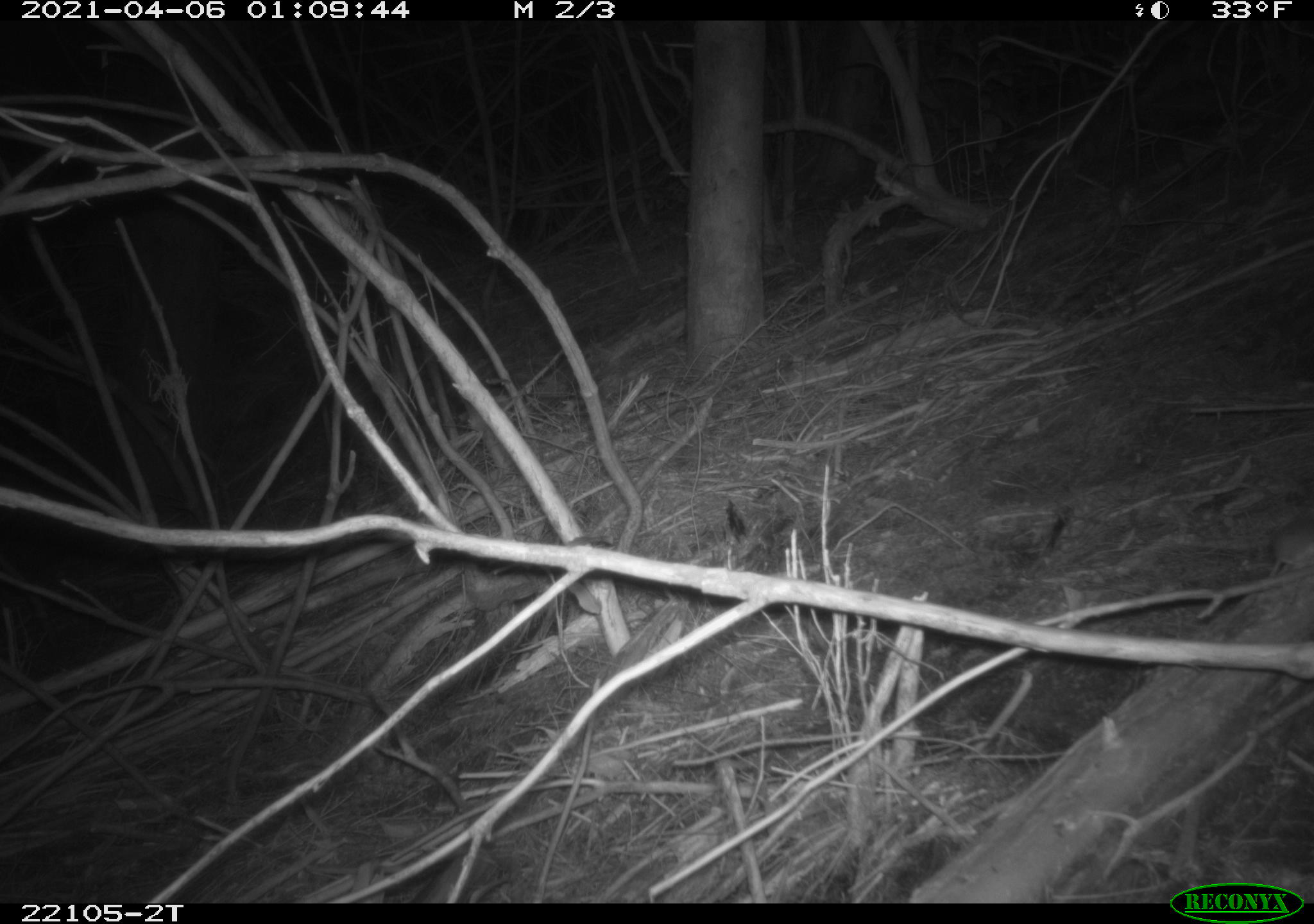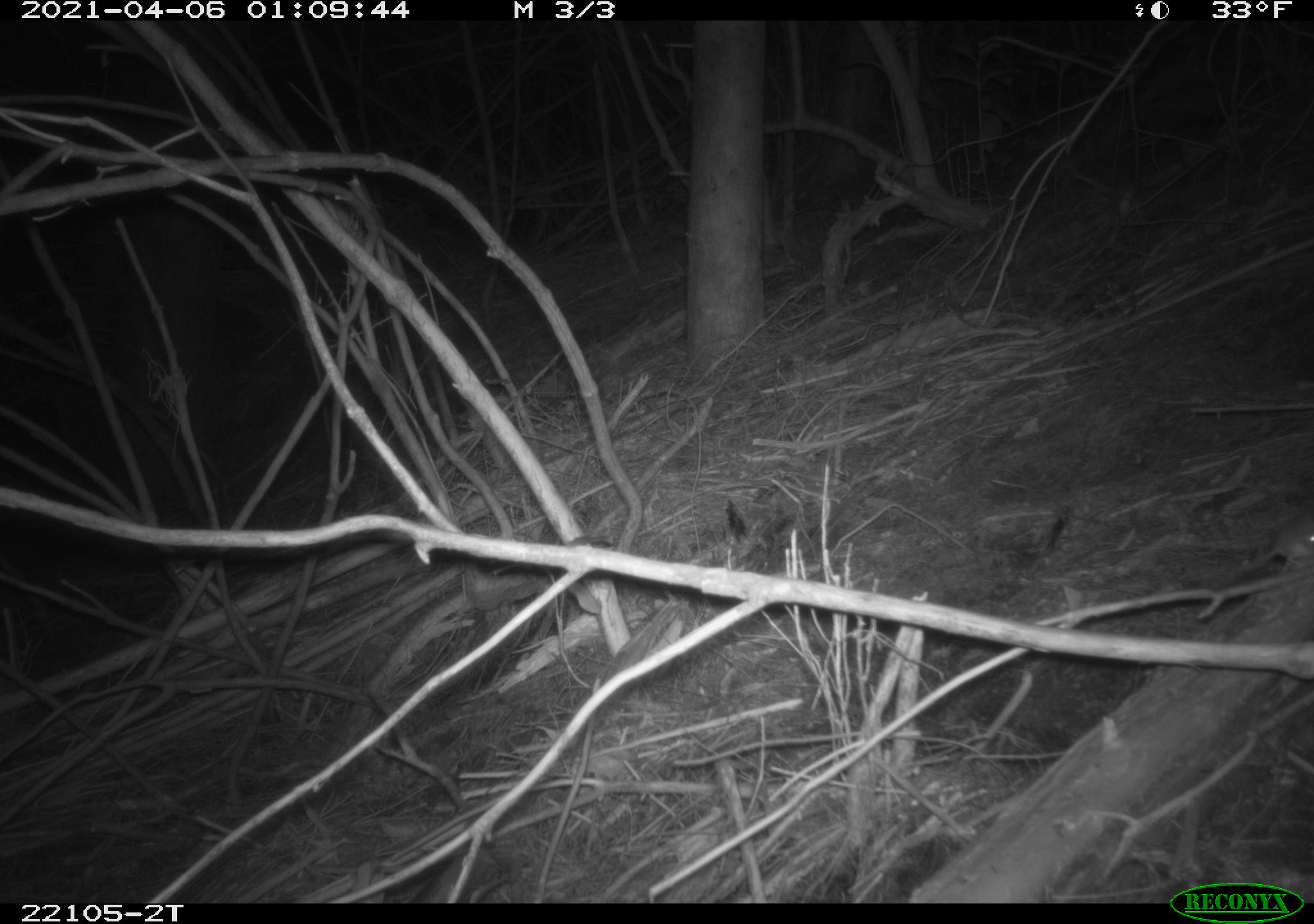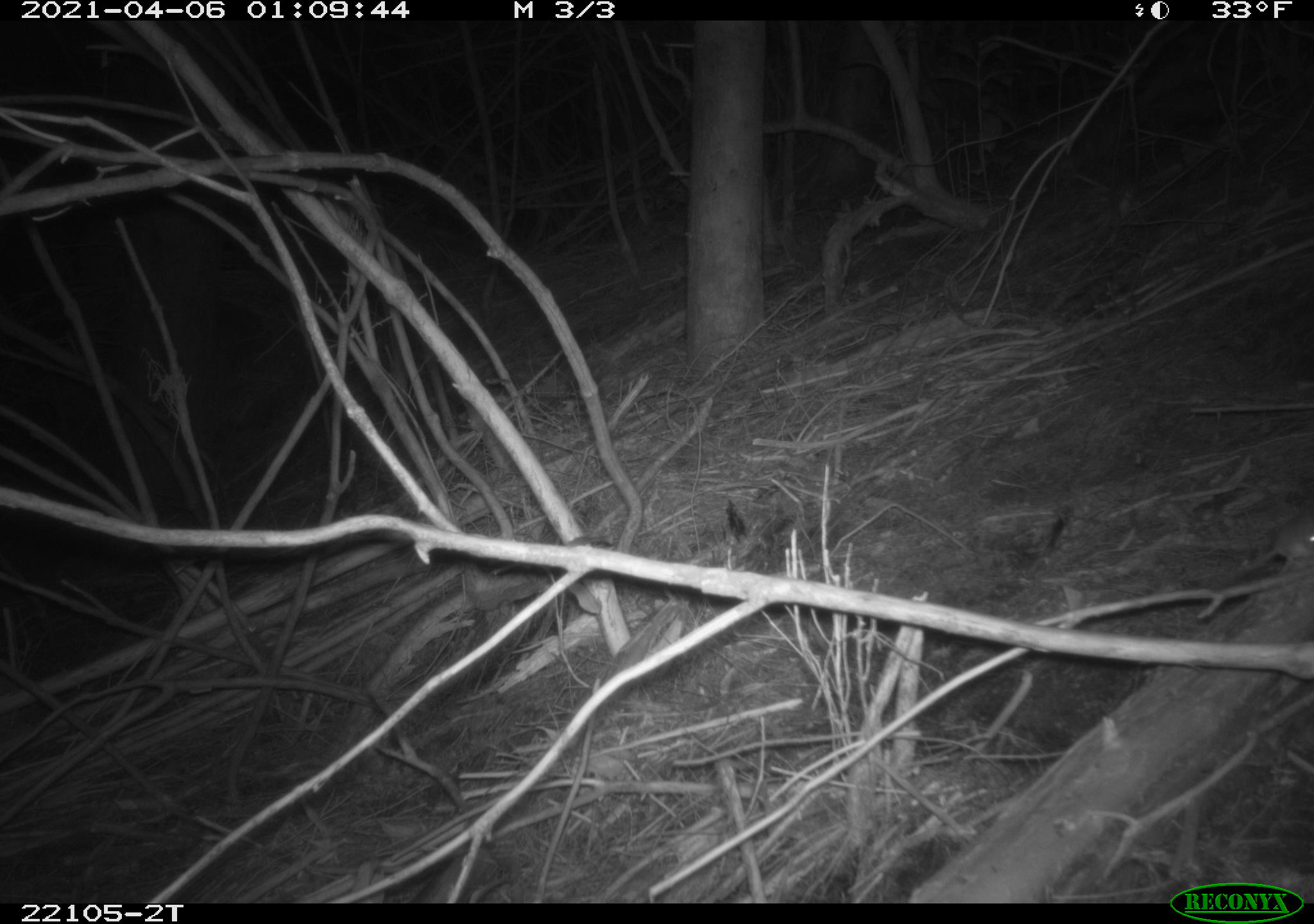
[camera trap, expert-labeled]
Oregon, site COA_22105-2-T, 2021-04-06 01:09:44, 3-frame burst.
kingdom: Animalia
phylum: Chordata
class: Mammalia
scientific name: Mammalia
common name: small mammal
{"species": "small mammal (Mammalia)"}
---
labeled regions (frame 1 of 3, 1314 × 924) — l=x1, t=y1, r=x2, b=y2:
small mammal: l=1229, t=503, r=1312, b=617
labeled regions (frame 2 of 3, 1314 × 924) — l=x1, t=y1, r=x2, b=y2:
small mammal: l=1200, t=503, r=1312, b=609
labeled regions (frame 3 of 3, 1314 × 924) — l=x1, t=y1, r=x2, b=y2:
small mammal: l=1212, t=494, r=1312, b=624